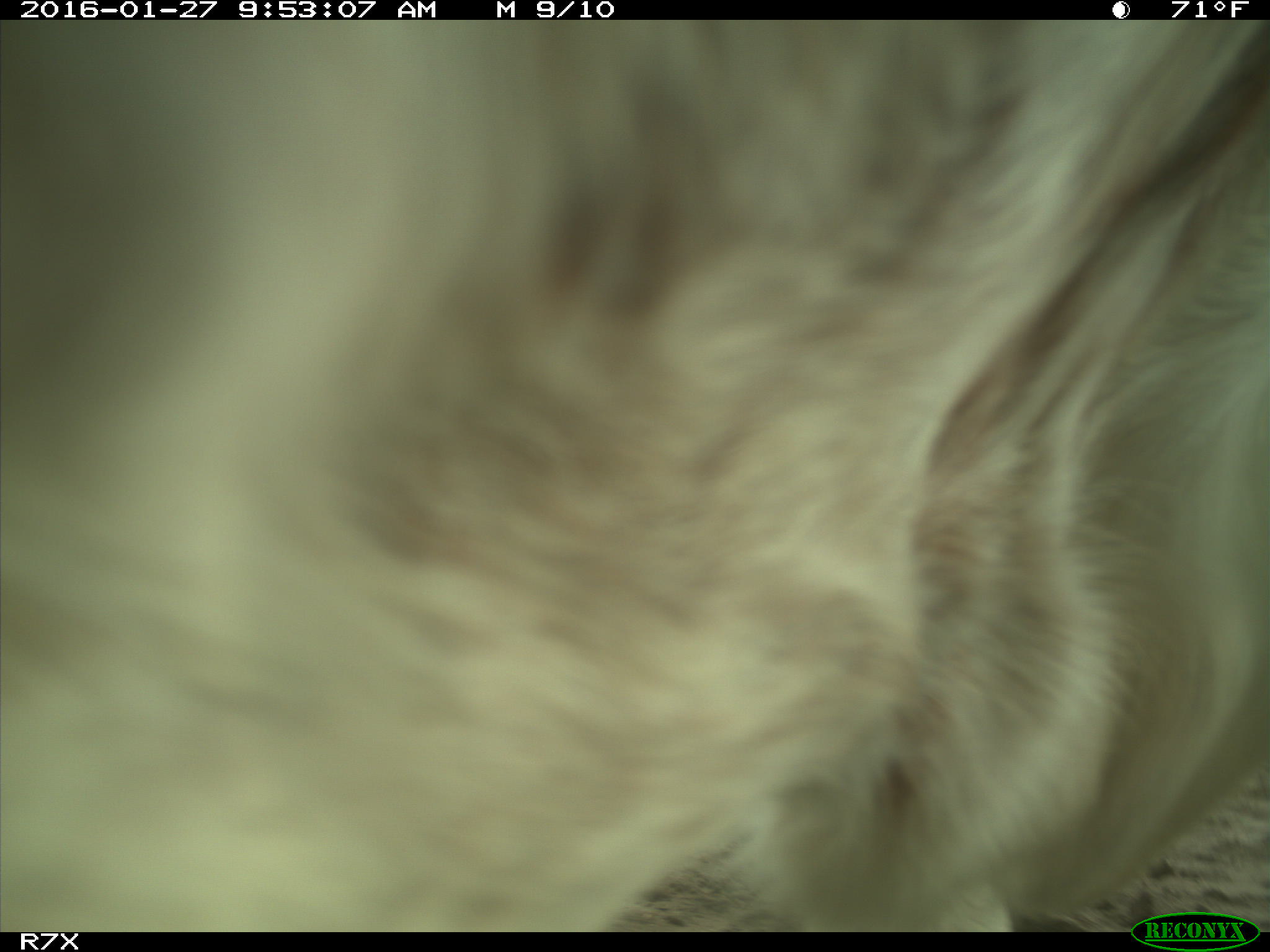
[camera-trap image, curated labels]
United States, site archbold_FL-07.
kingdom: Animalia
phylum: Chordata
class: Mammalia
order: Artiodactyla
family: Bovidae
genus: Bos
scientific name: Bos taurus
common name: domestic cow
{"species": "Bos taurus (domestic cow)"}